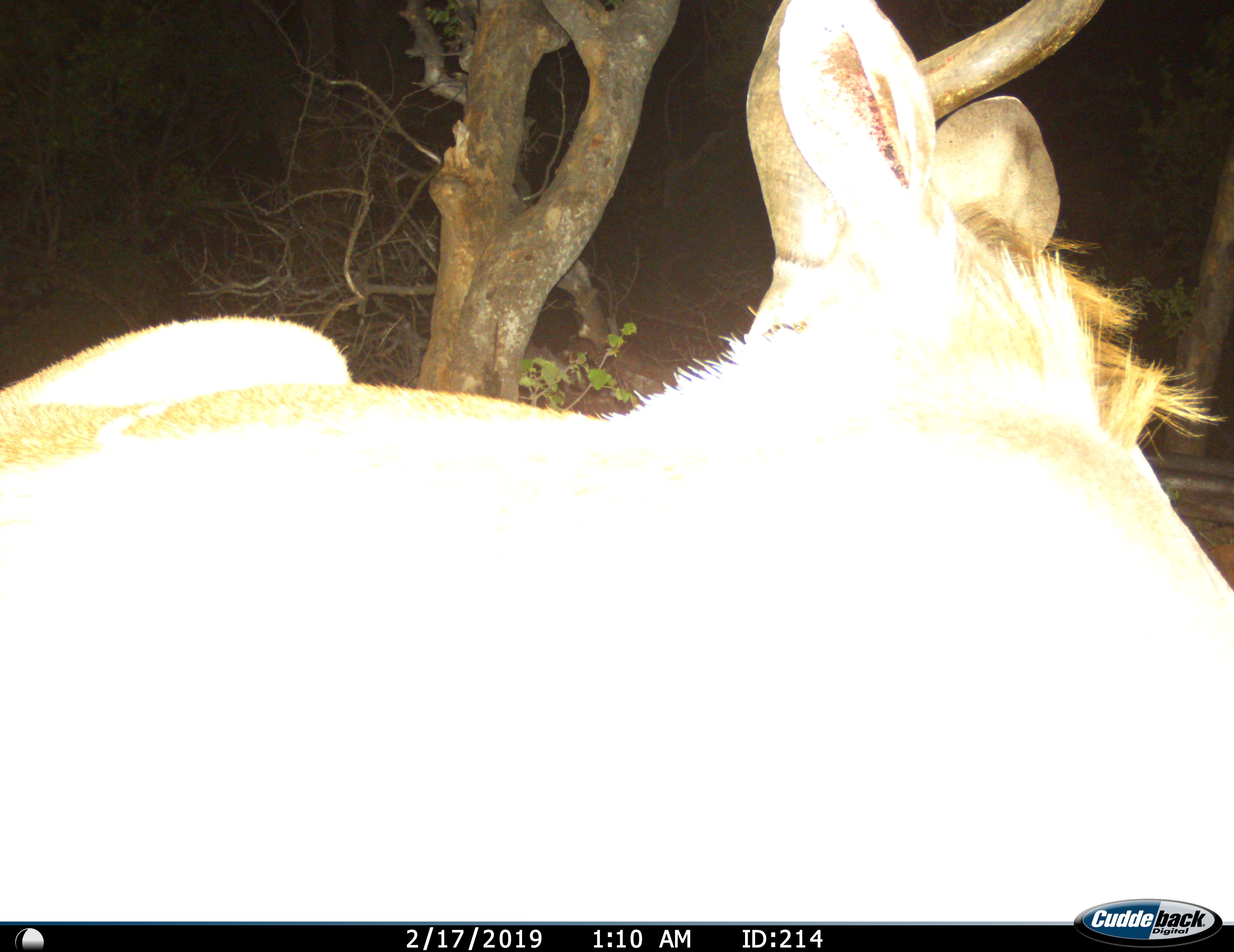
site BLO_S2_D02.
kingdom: Animalia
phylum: Chordata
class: Mammalia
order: Artiodactyla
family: Bovidae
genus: Tragelaphus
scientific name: Tragelaphus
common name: kudu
Kudu (Tragelaphus), count 1. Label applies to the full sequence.